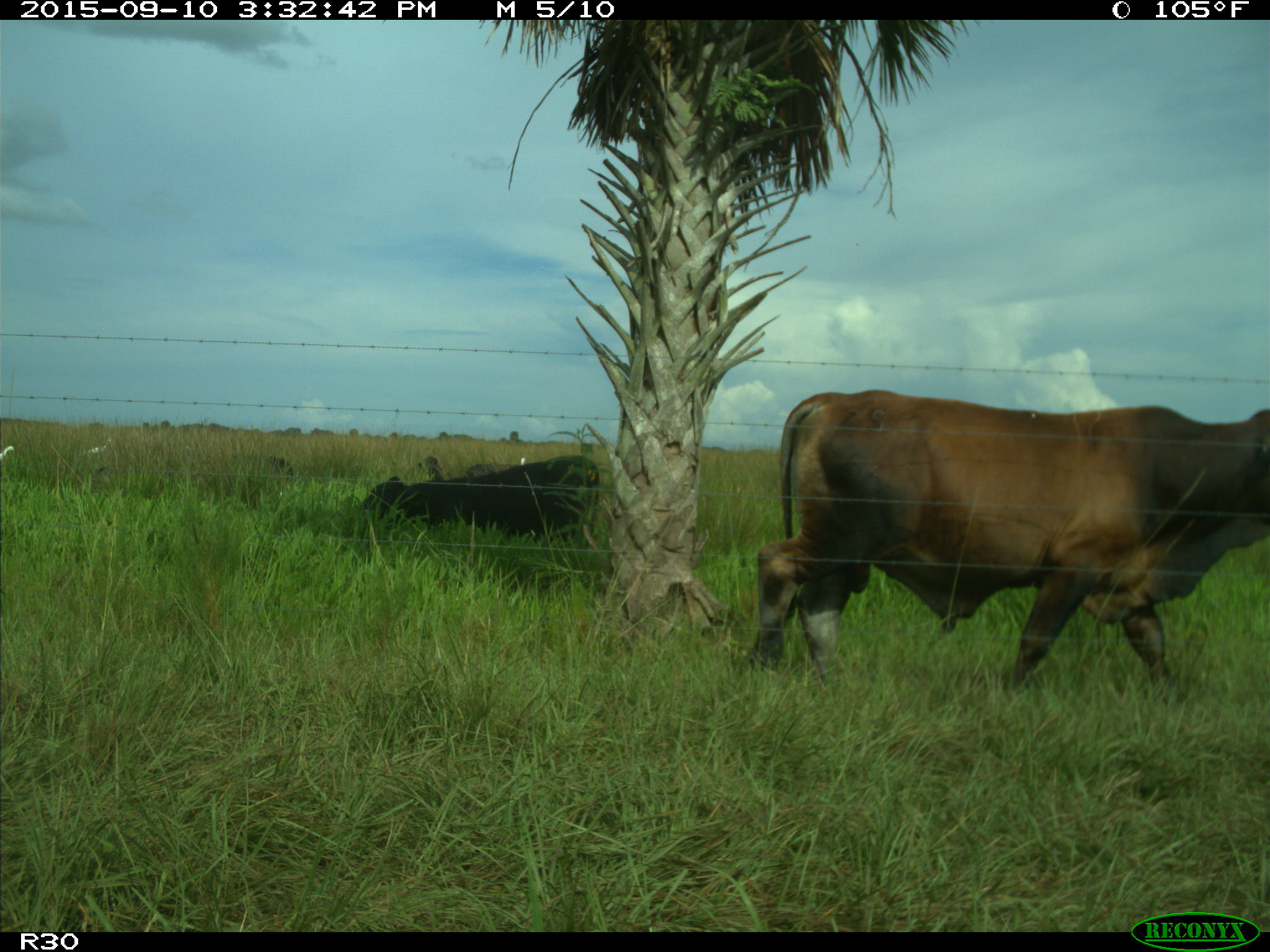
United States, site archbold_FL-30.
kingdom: Animalia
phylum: Chordata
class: Mammalia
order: Artiodactyla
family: Bovidae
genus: Bos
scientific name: Bos taurus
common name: domestic cow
Bos taurus (domestic cow).